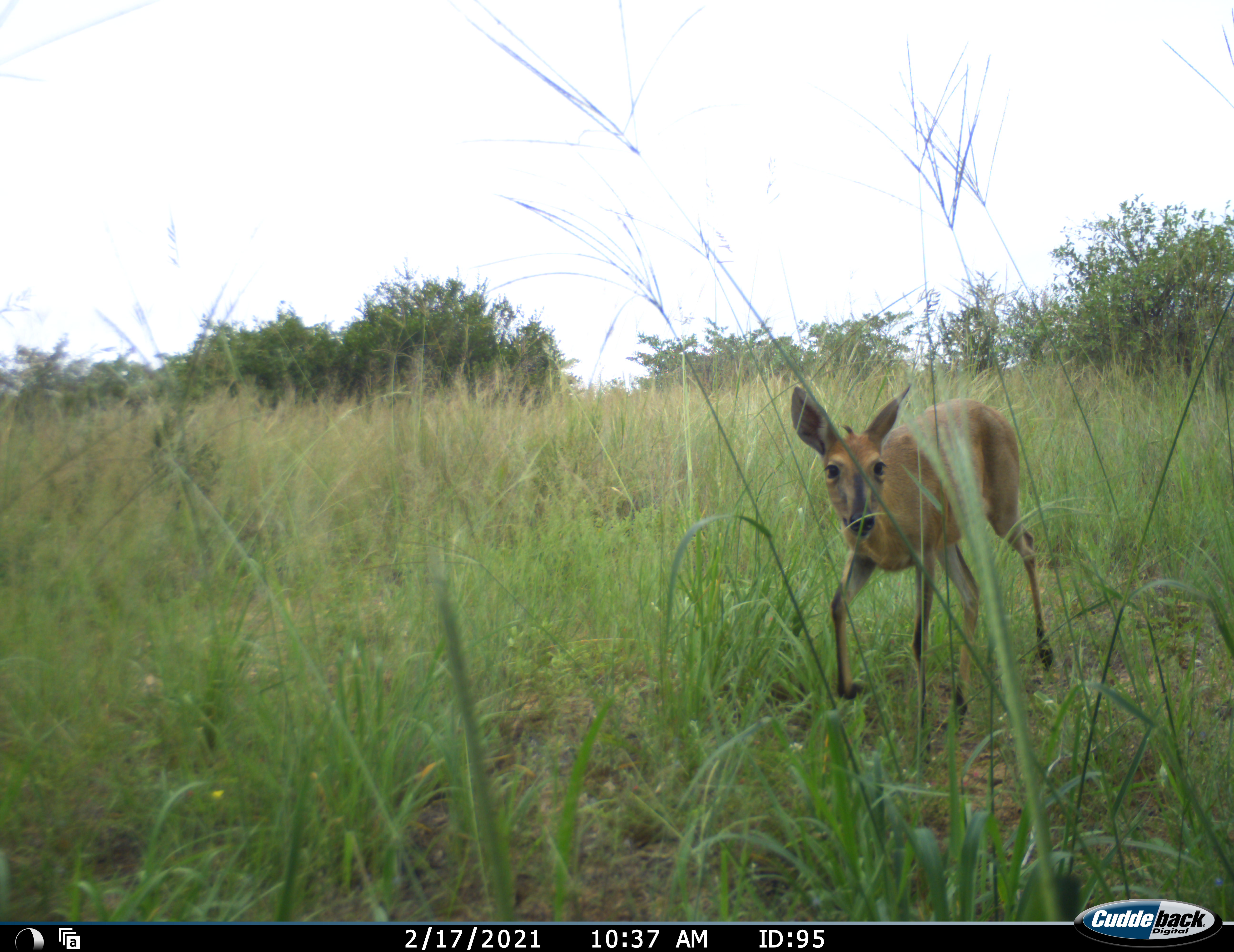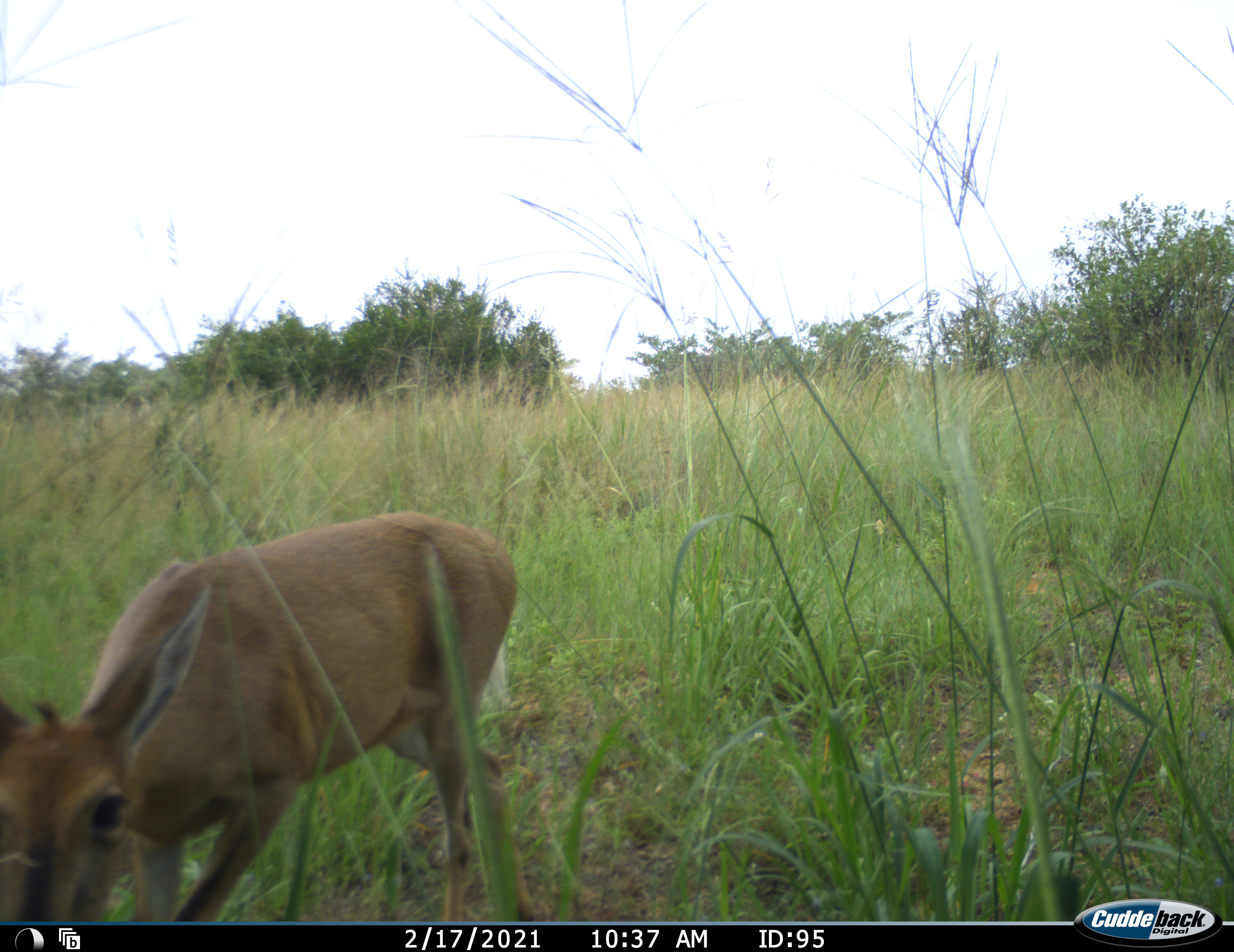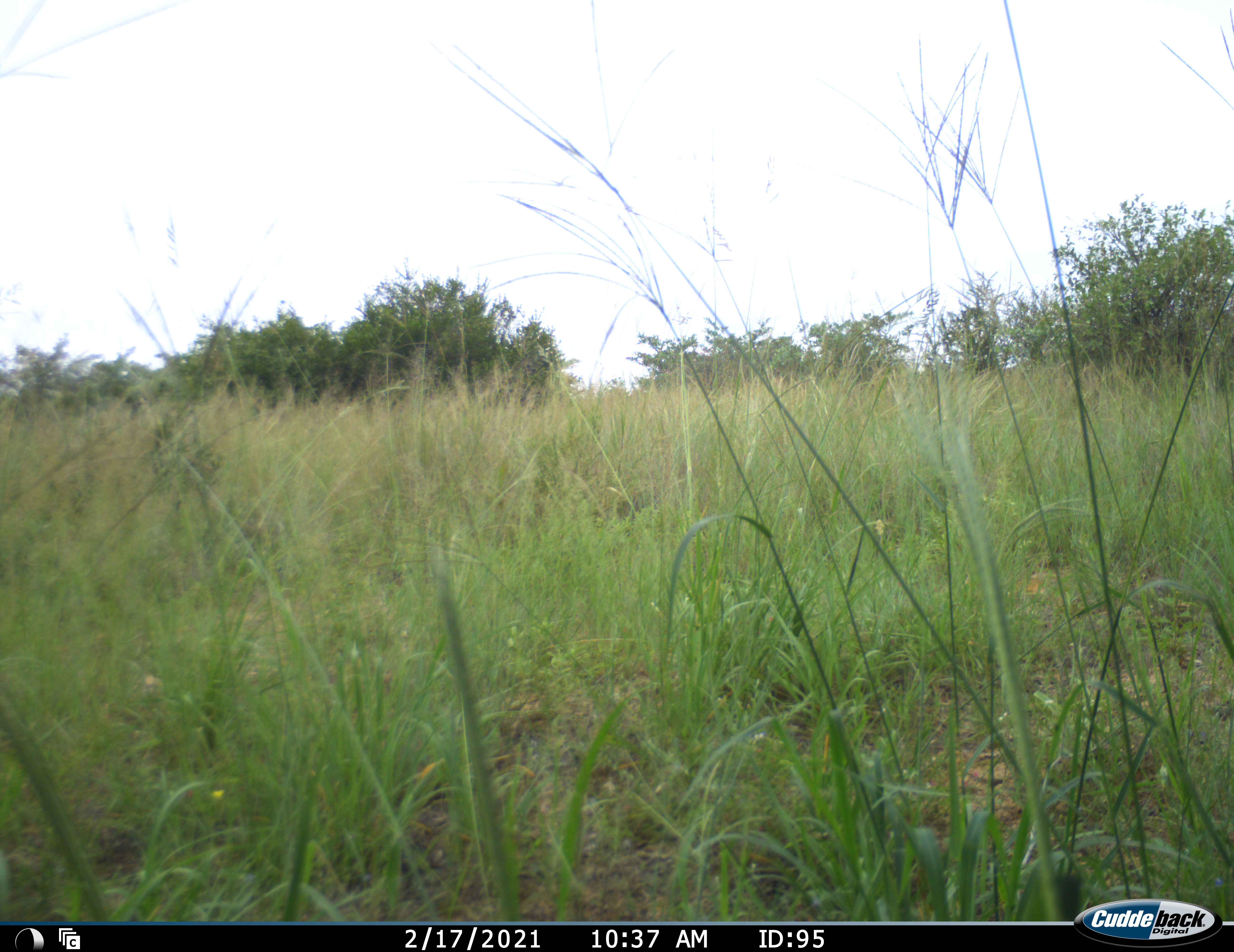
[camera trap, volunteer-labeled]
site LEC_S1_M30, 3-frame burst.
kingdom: Animalia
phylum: Chordata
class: Mammalia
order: Artiodactyla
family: Bovidae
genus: Sylvicapra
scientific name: Sylvicapra grimmia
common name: common duiker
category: duikercommongrey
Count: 1.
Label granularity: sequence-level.